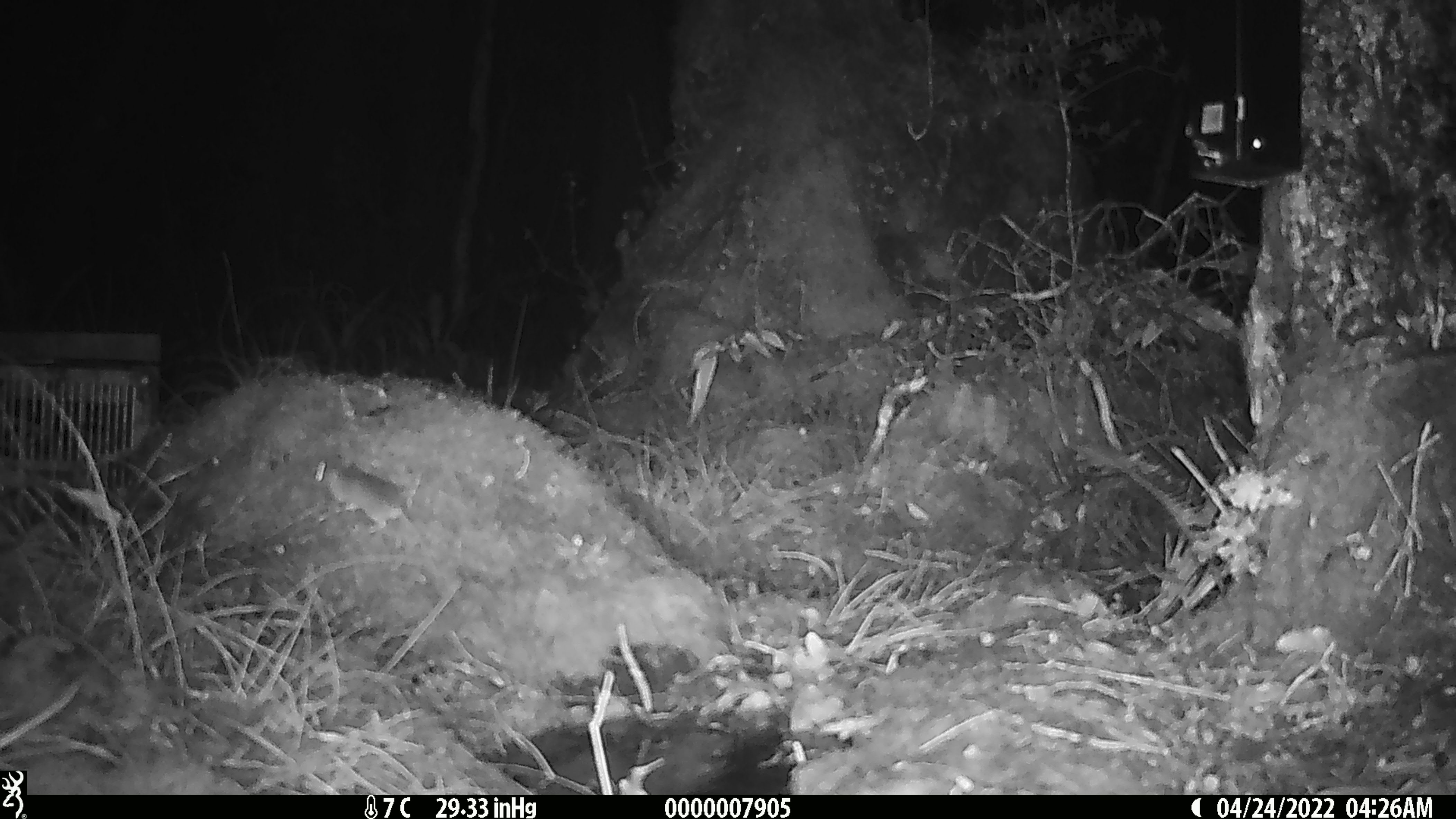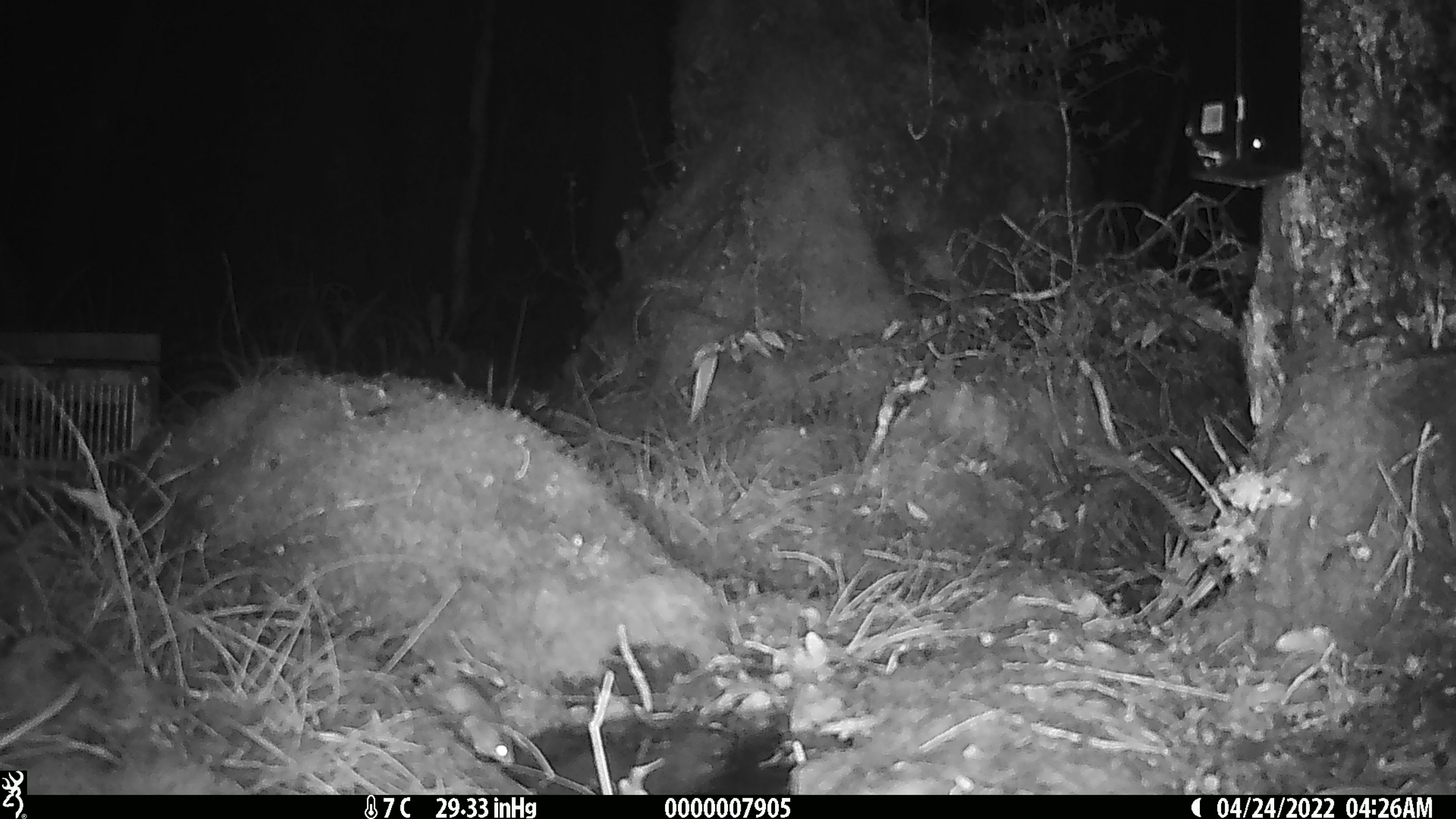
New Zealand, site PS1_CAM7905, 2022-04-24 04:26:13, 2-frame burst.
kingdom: Animalia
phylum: Chordata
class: Mammalia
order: Rodentia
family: Muridae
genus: Mus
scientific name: Mus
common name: mouse